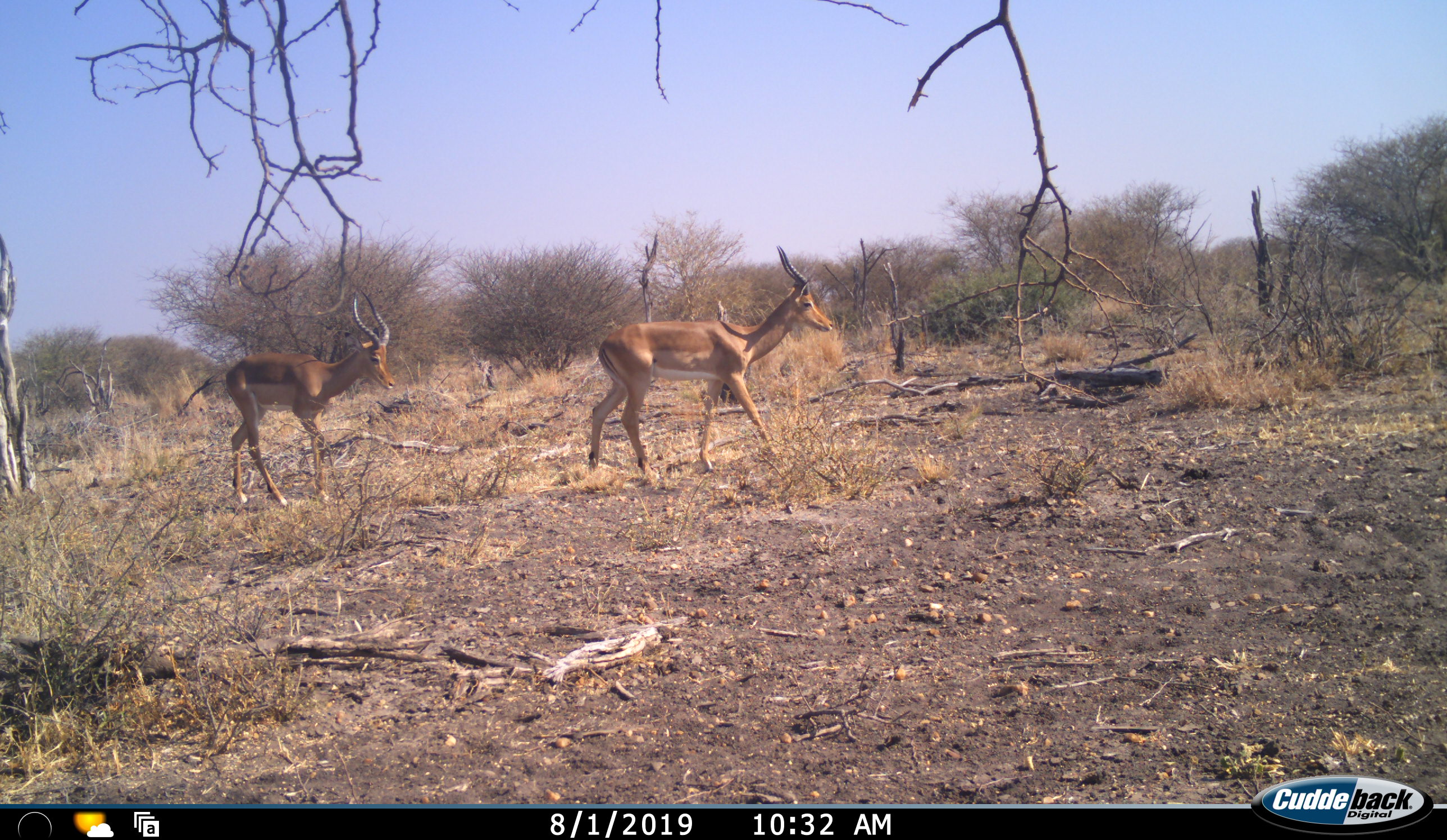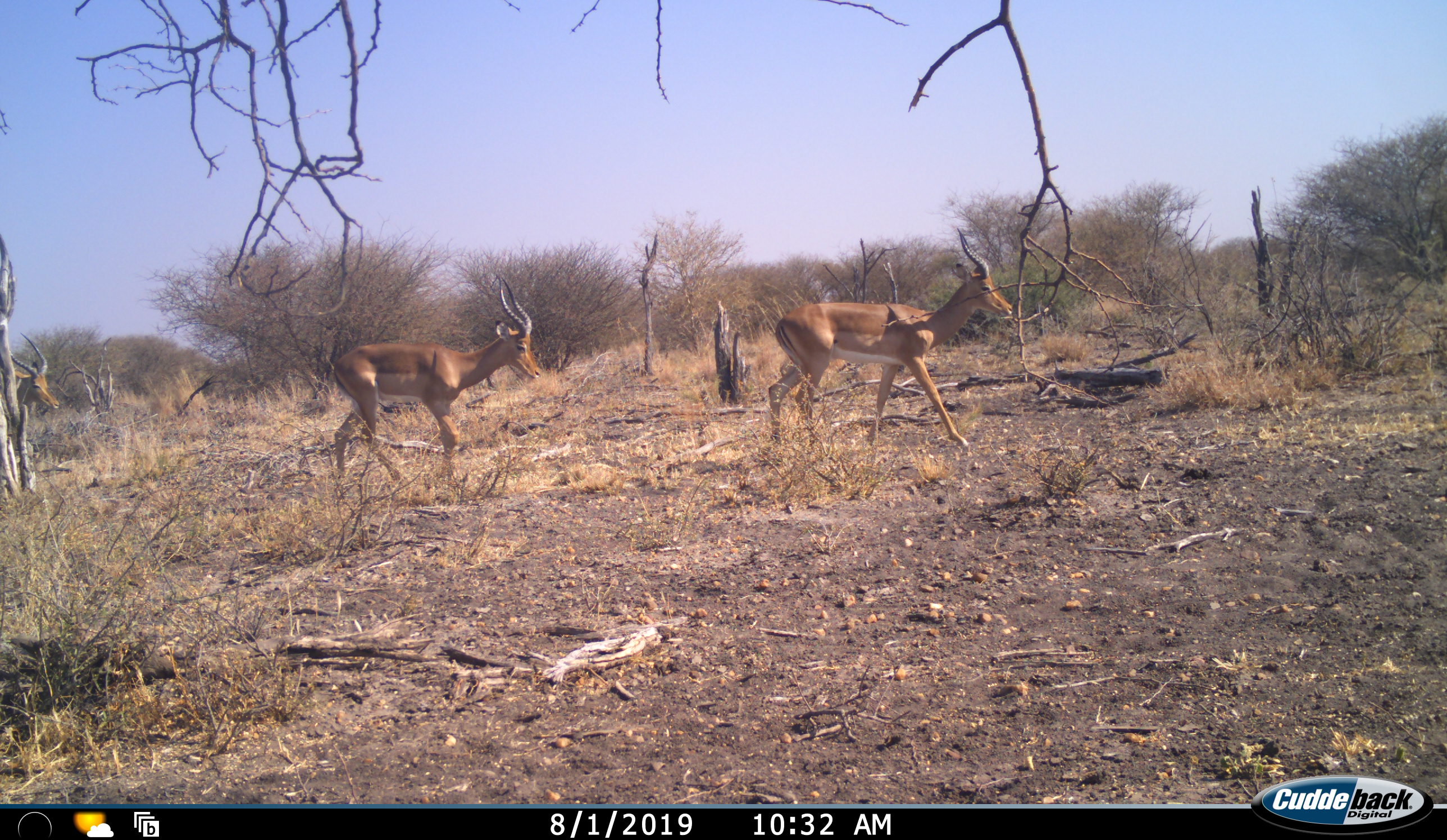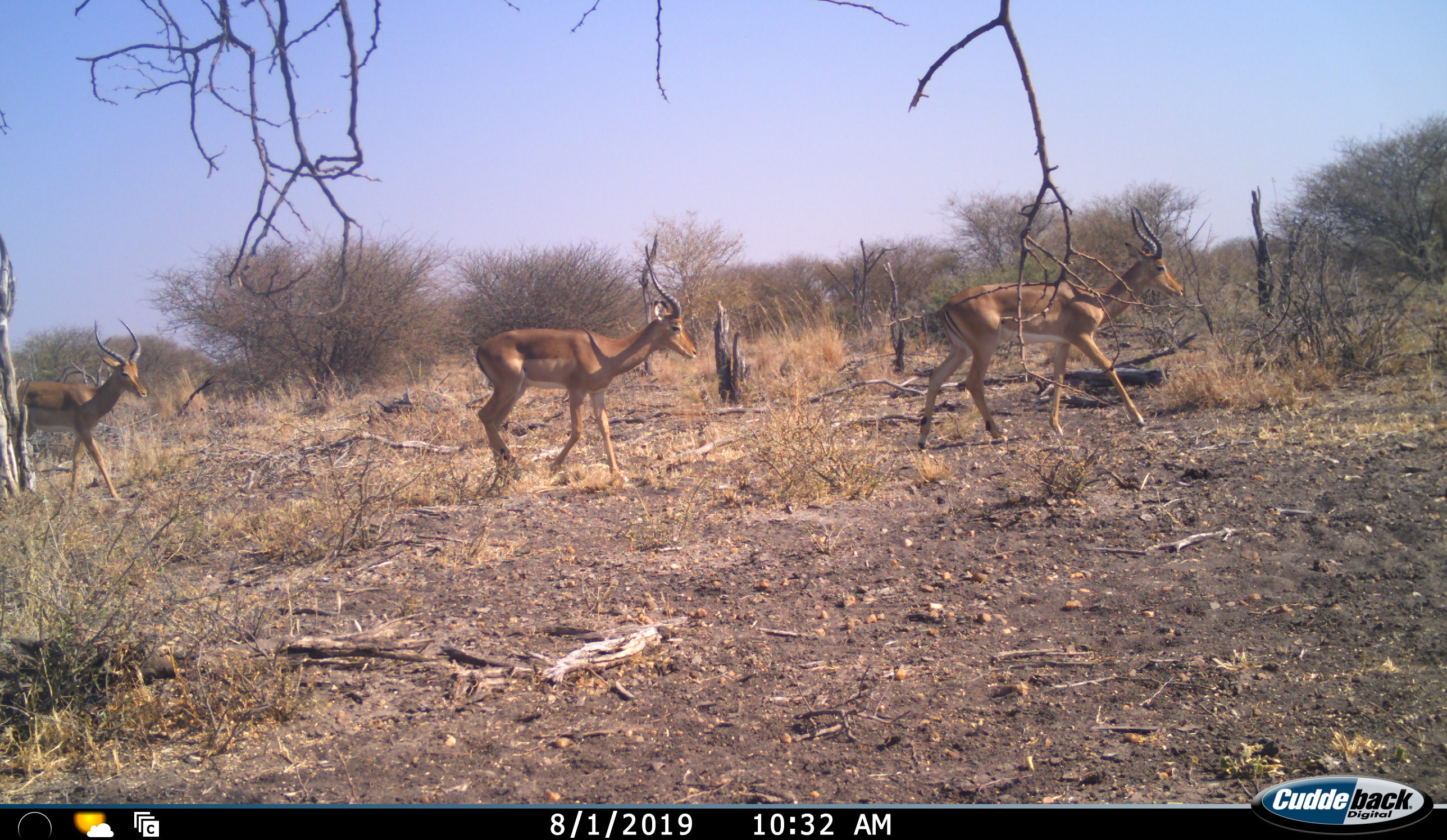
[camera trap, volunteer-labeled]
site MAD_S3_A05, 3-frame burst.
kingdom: Animalia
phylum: Chordata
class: Mammalia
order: Artiodactyla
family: Bovidae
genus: Aepyceros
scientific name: Aepyceros melampus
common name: impala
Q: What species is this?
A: Impala (Aepyceros melampus).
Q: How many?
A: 3.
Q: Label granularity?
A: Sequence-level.